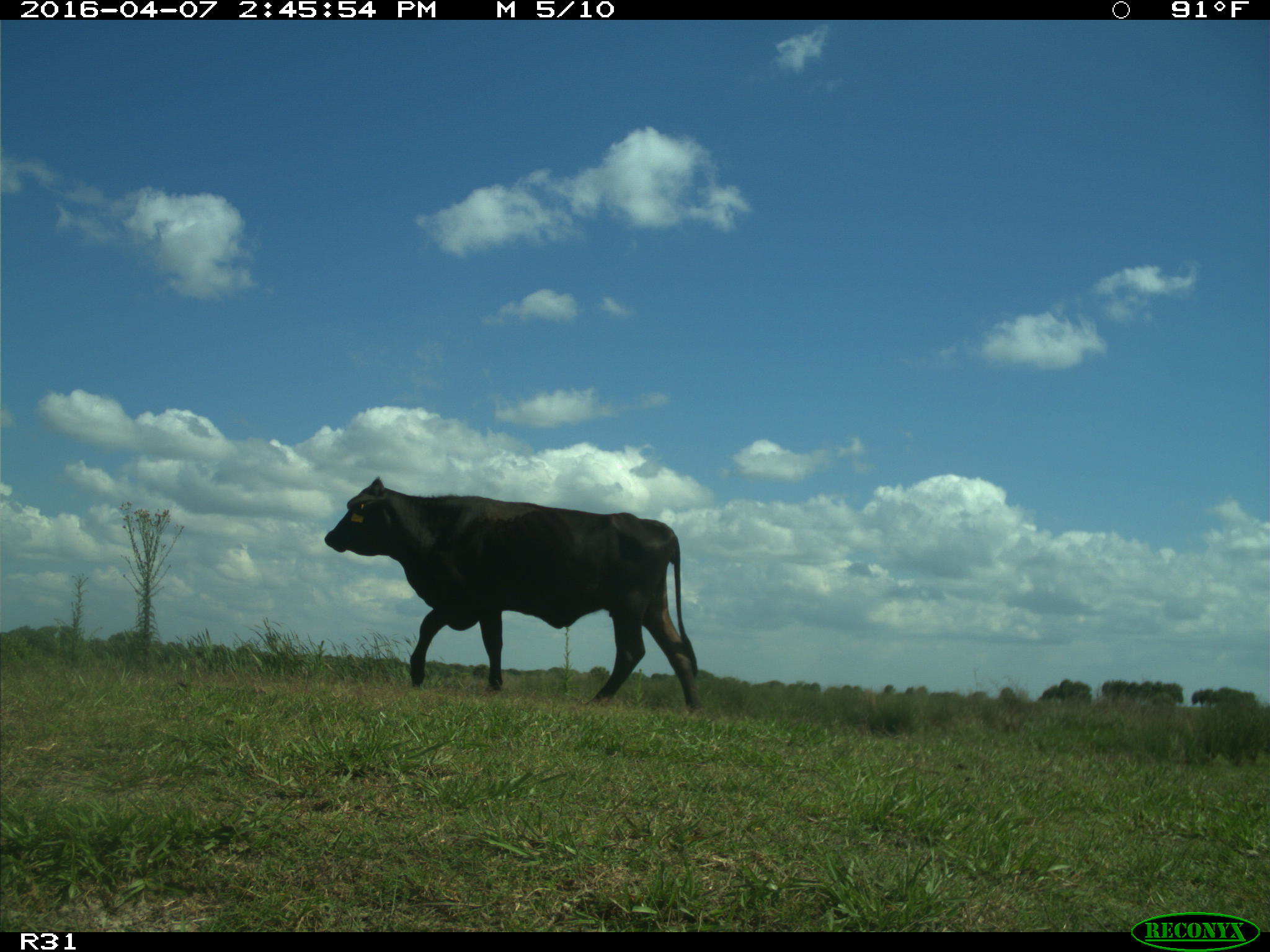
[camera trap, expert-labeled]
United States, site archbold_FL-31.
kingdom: Animalia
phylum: Chordata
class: Mammalia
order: Artiodactyla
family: Bovidae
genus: Bos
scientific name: Bos taurus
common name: domestic cow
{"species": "Bos taurus (domestic cow)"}